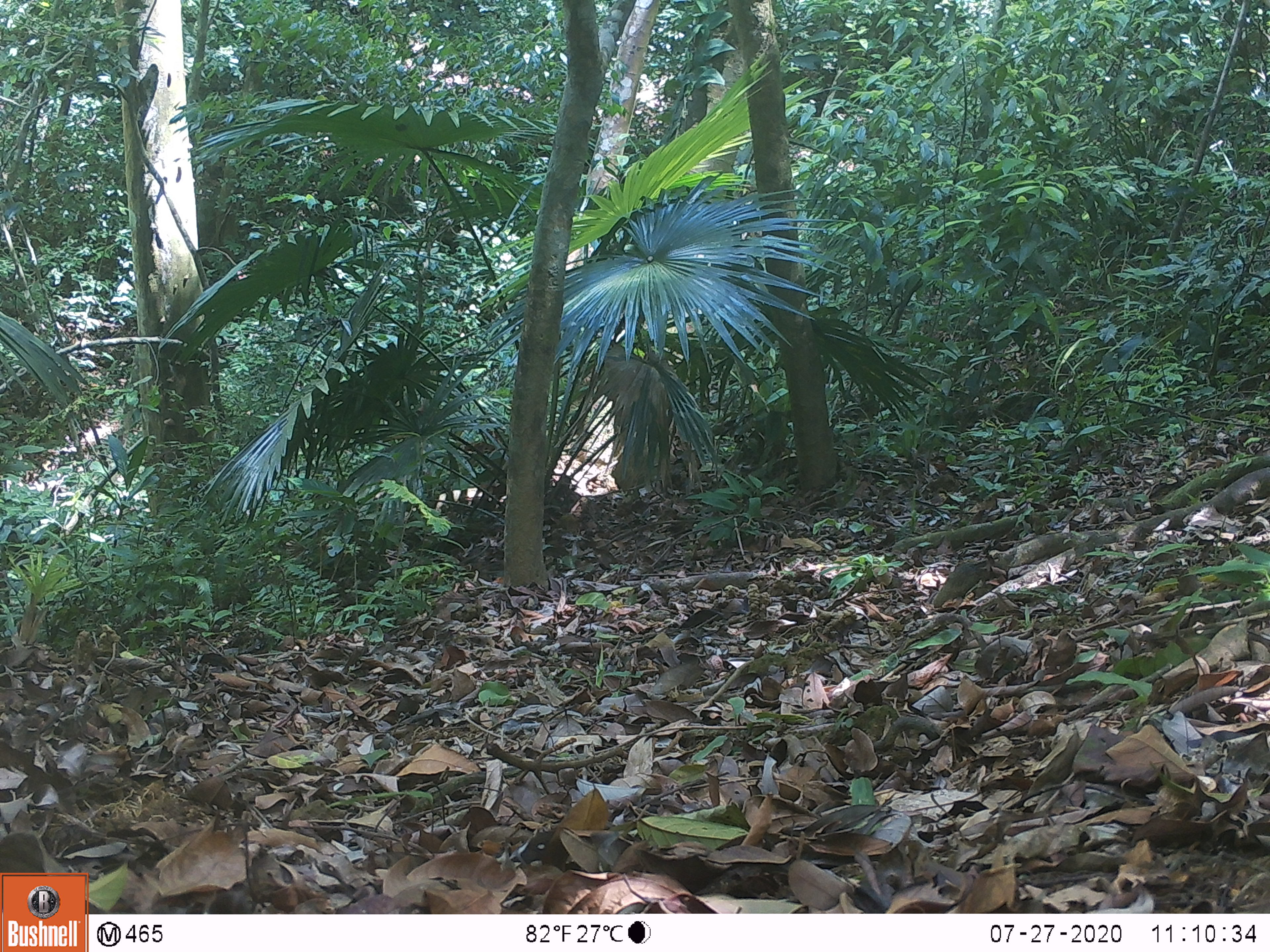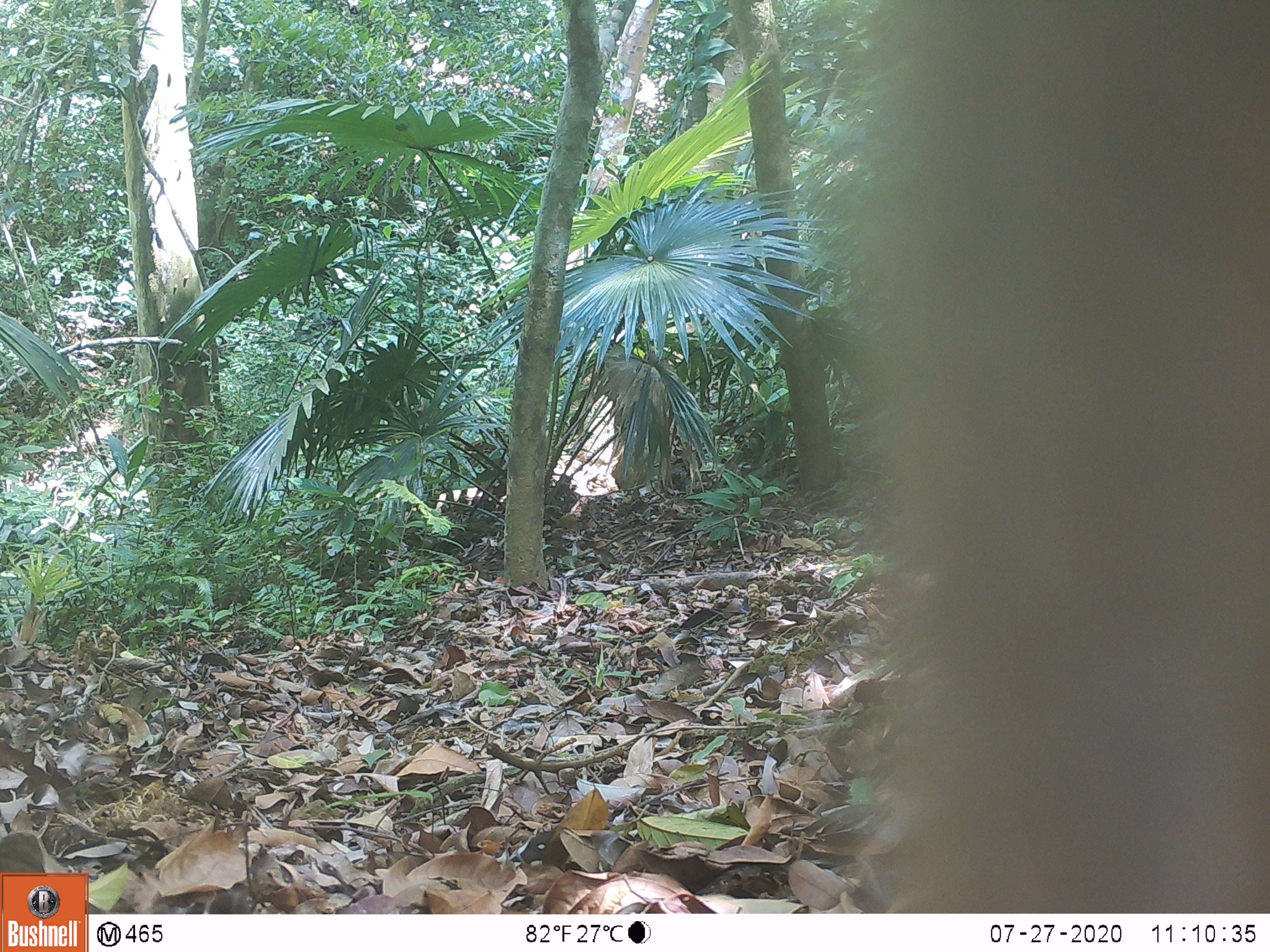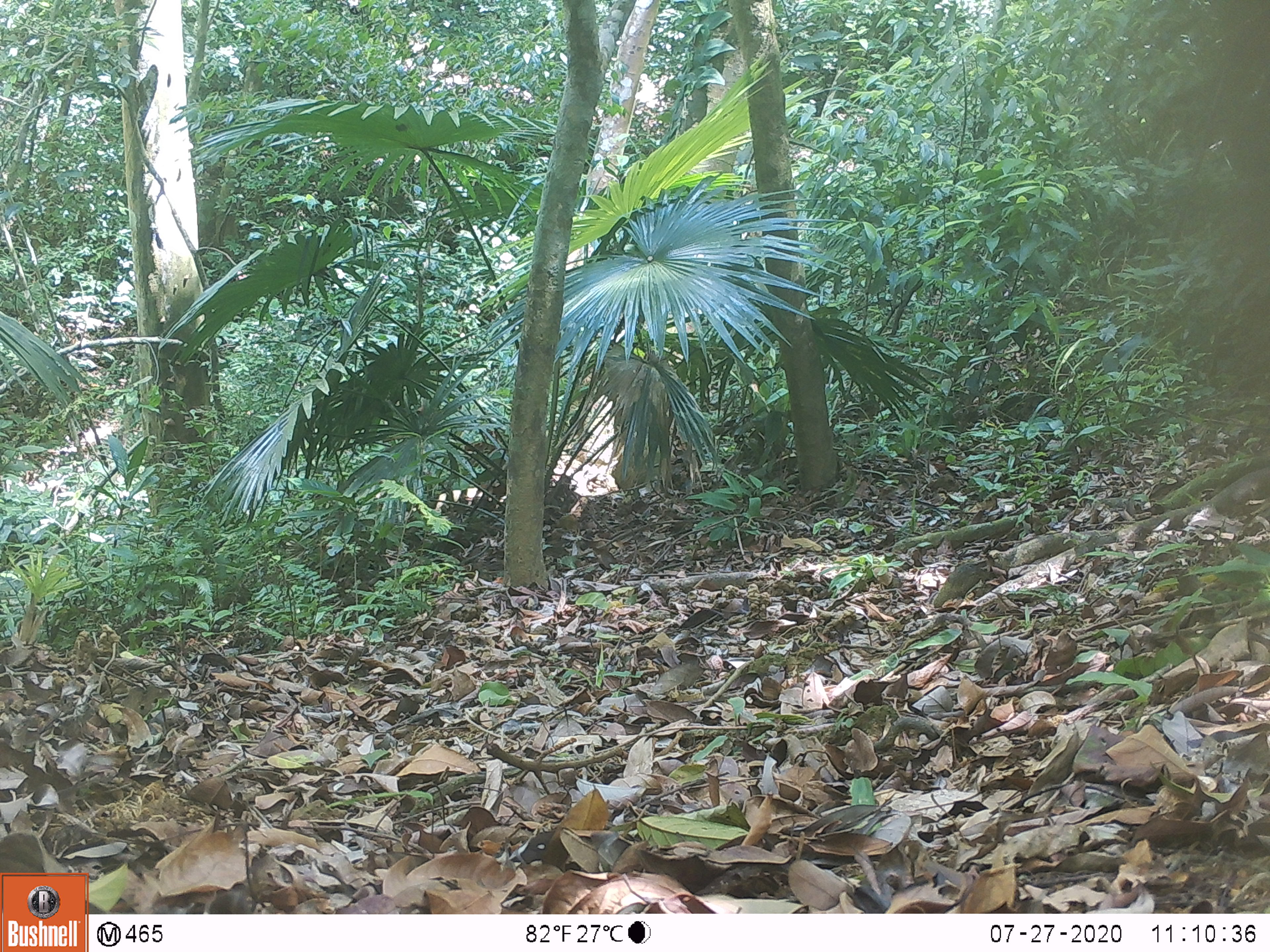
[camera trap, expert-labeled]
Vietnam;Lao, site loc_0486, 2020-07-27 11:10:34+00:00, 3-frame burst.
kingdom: Animalia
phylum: Chordata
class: Mammalia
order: Primates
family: Cercopithecidae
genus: Macaca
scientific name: Macaca nemestrina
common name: pig-tailed macaque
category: pig tailed macaque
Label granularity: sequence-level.